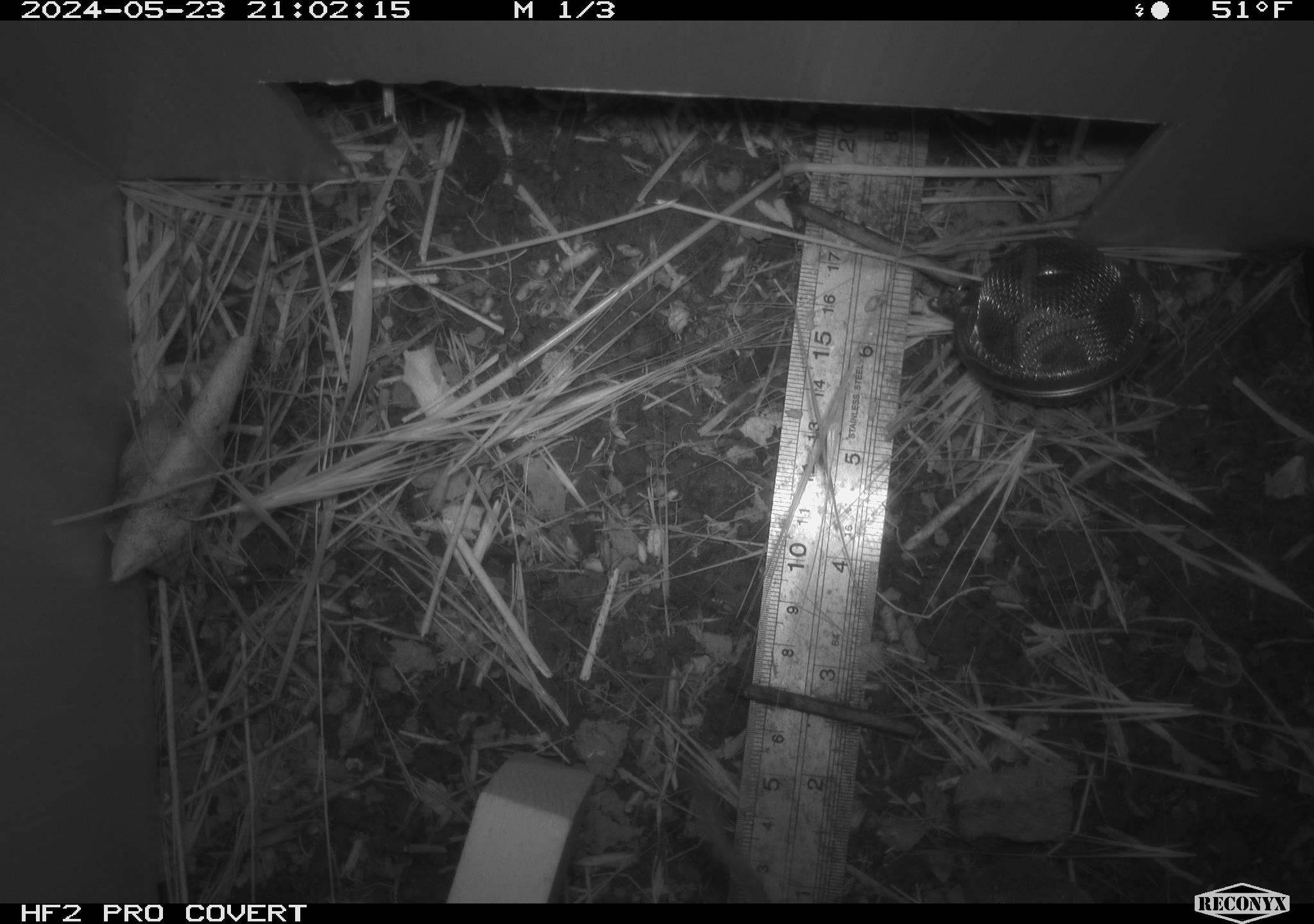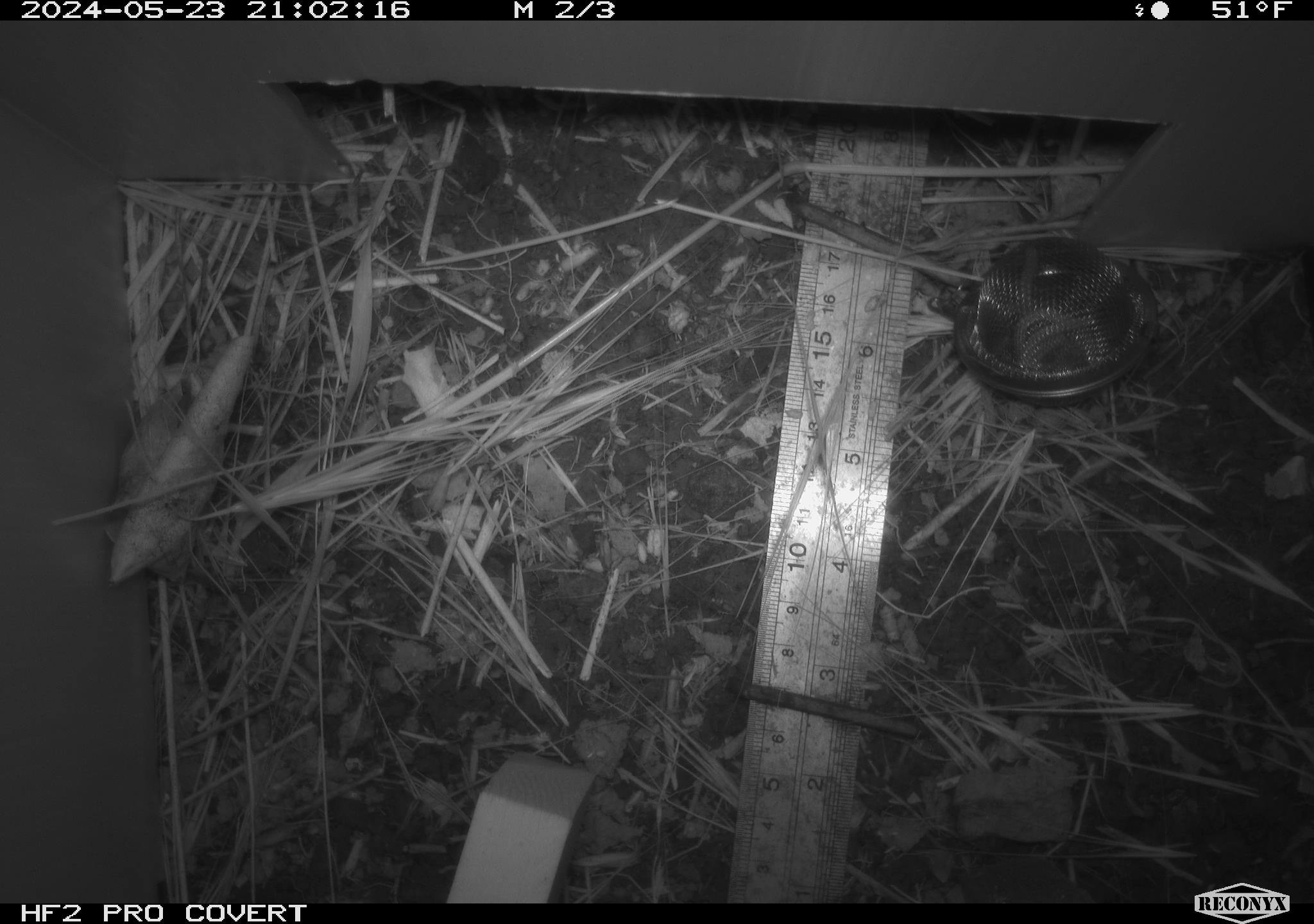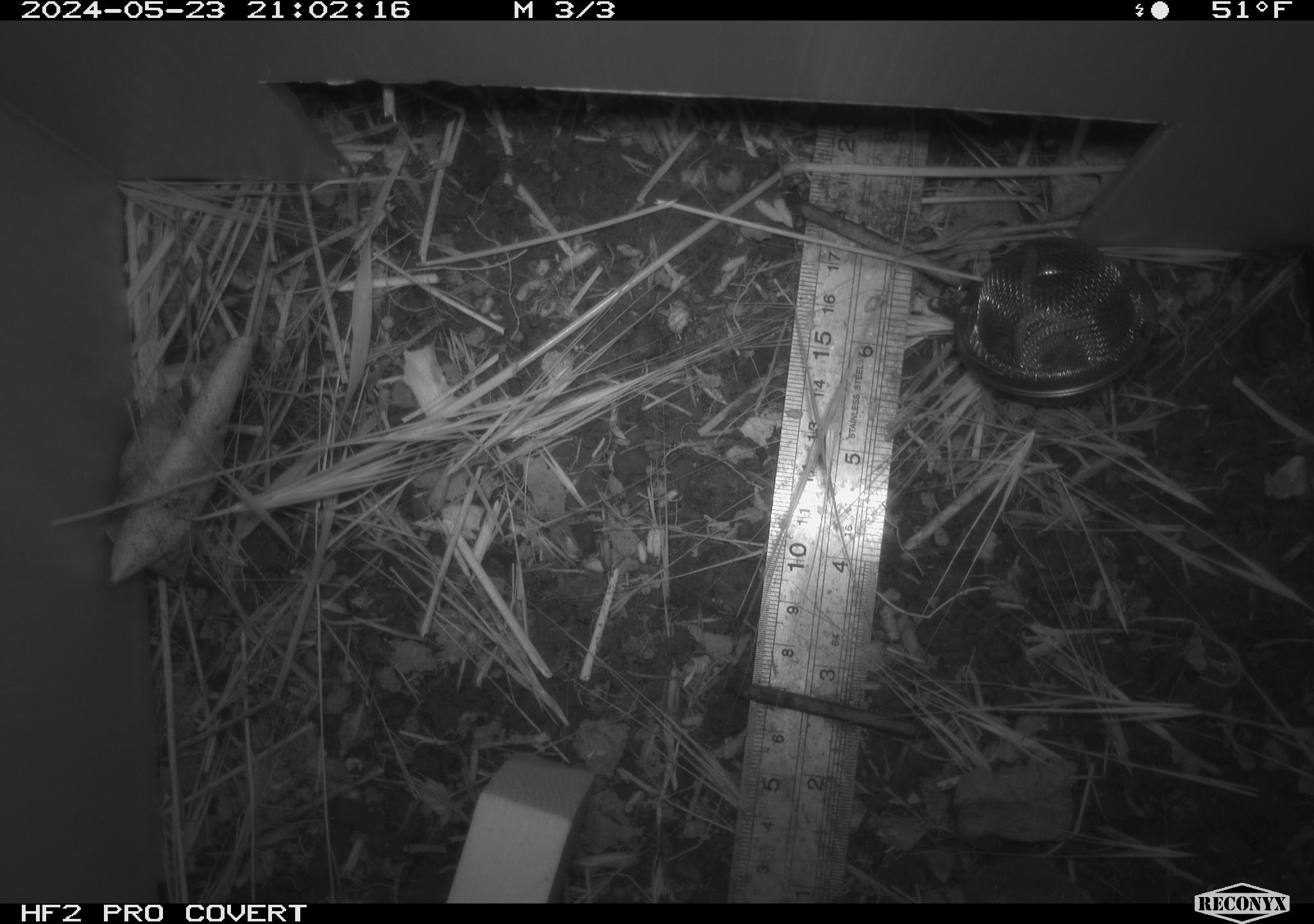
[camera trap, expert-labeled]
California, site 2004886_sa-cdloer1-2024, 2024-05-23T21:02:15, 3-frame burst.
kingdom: Animalia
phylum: Chordata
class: Mammalia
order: Rodentia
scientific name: Rodentia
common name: mouse species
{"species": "mouse species (Rodentia)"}